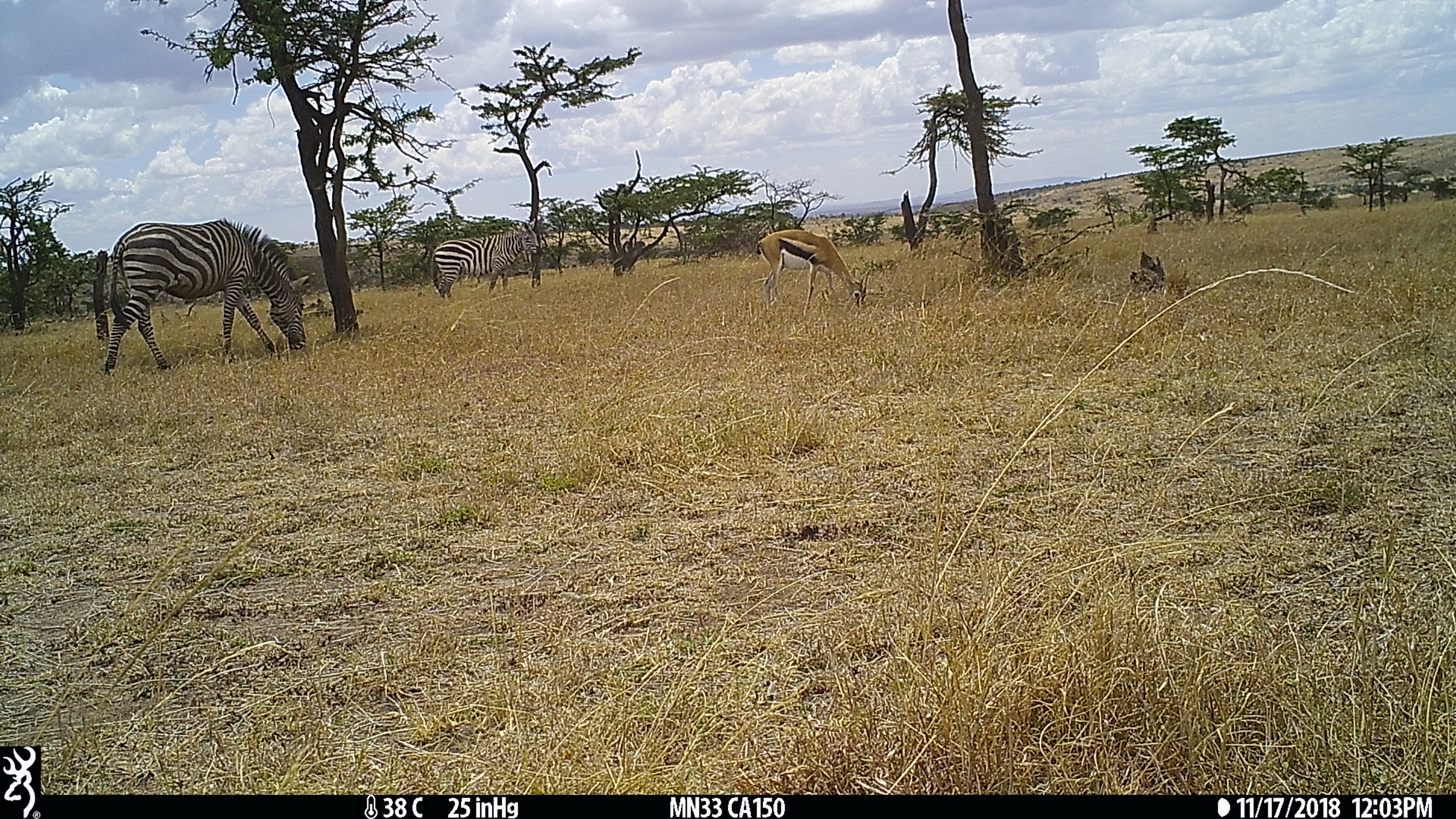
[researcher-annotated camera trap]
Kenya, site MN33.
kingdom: Animalia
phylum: Chordata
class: Mammalia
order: Perissodactyla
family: Equidae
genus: Equus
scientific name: Equus quagga burchellii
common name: burchell's zebra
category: zebra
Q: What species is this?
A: Zebra (burchell's zebra) (Equus quagga burchellii).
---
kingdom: Animalia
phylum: Chordata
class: Mammalia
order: Artiodactyla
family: Bovidae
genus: Eudorcas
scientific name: Eudorcas thomsonii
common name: thomon's gazelle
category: gazelle thomsons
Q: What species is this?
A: Gazelle thomsons (thomon's gazelle) (Eudorcas thomsonii).